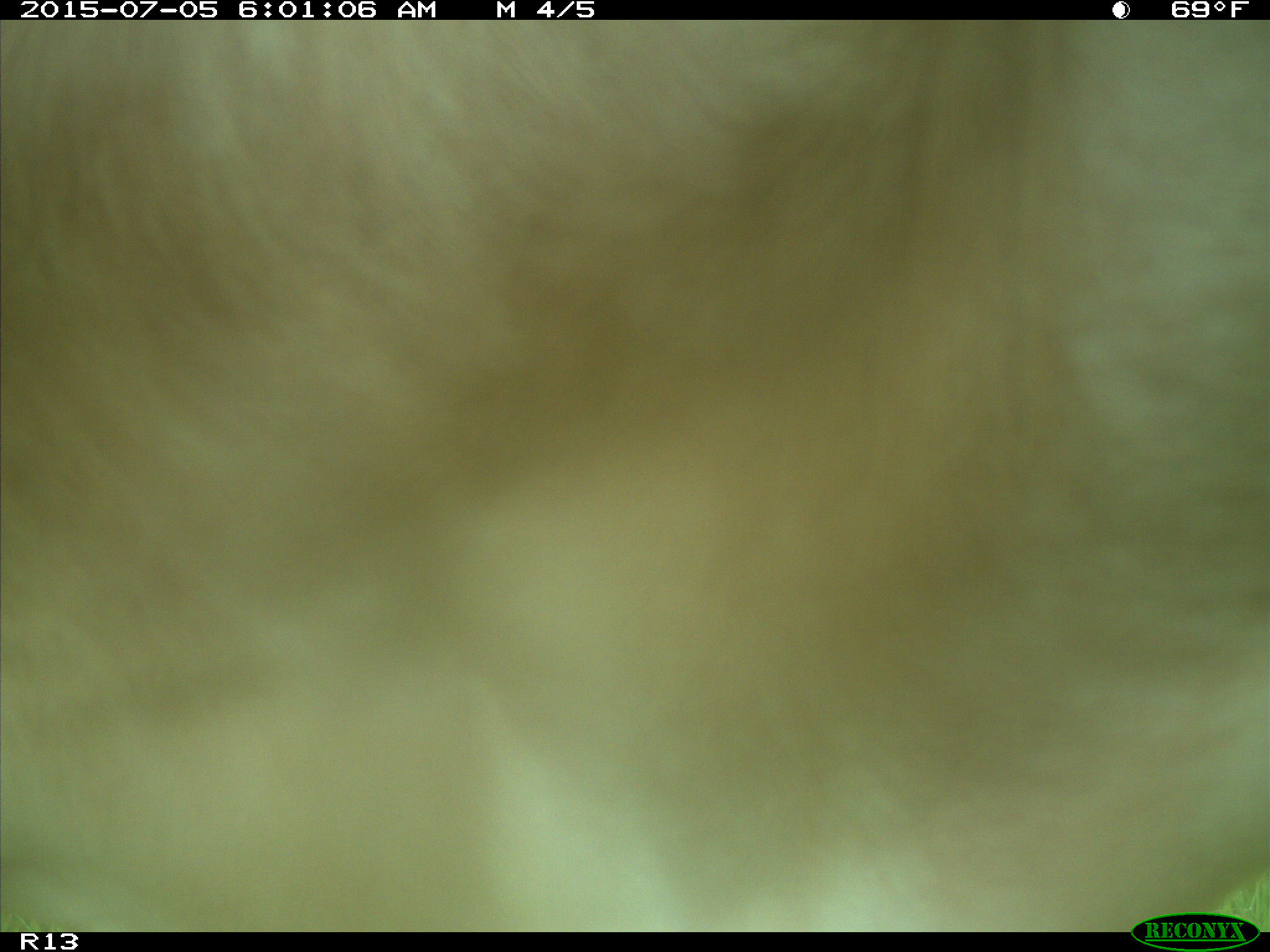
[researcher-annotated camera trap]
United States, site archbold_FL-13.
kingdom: Animalia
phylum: Chordata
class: Mammalia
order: Artiodactyla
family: Bovidae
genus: Bos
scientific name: Bos taurus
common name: domestic cow